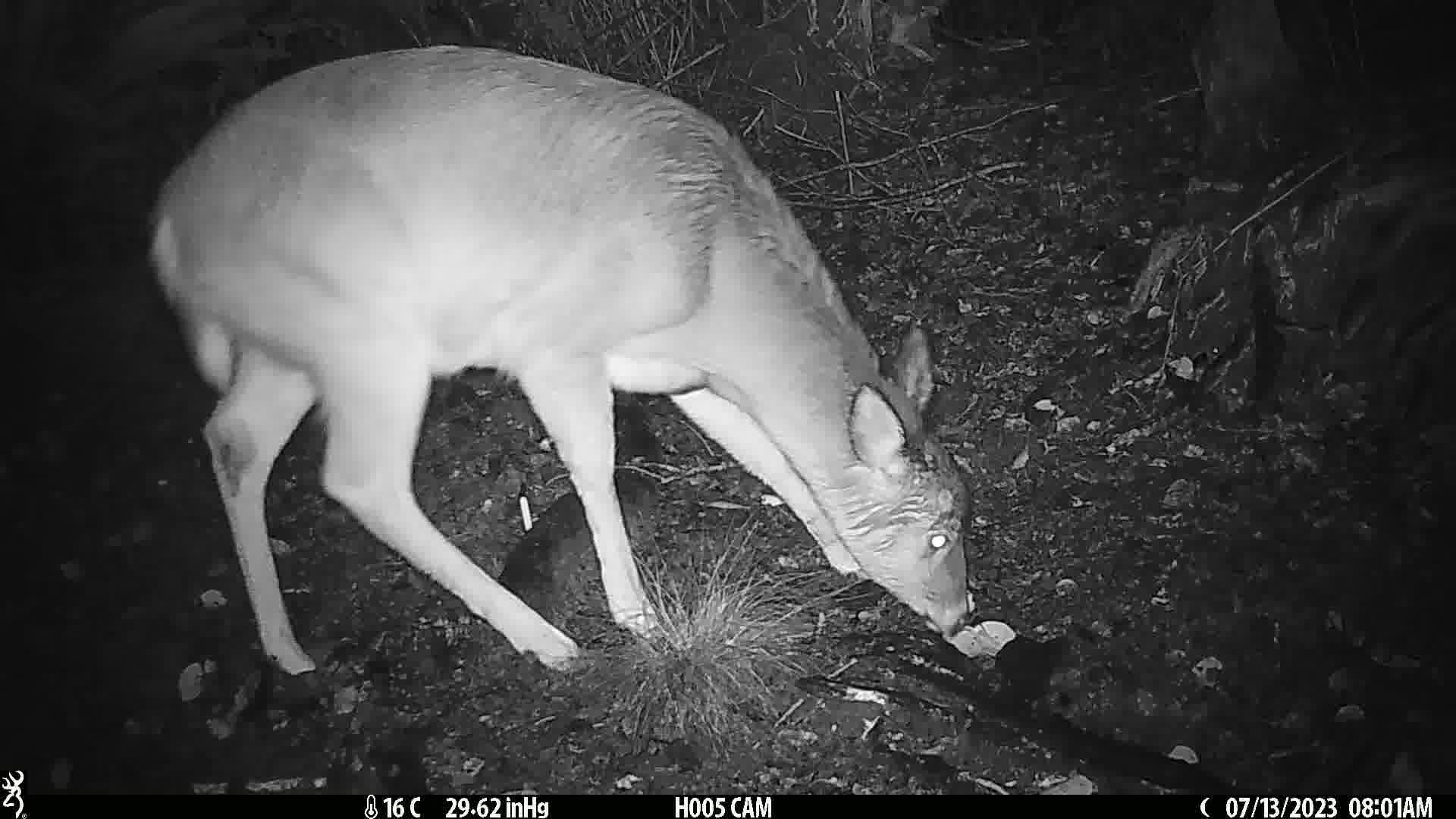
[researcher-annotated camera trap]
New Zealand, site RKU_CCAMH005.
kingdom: Animalia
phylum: Chordata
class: Mammalia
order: Artiodactyla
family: Cervidae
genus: Odocoileus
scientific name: Odocoileus virginianus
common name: white-tailed deer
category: white tailed deer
White tailed deer (white-tailed deer) (Odocoileus virginianus).